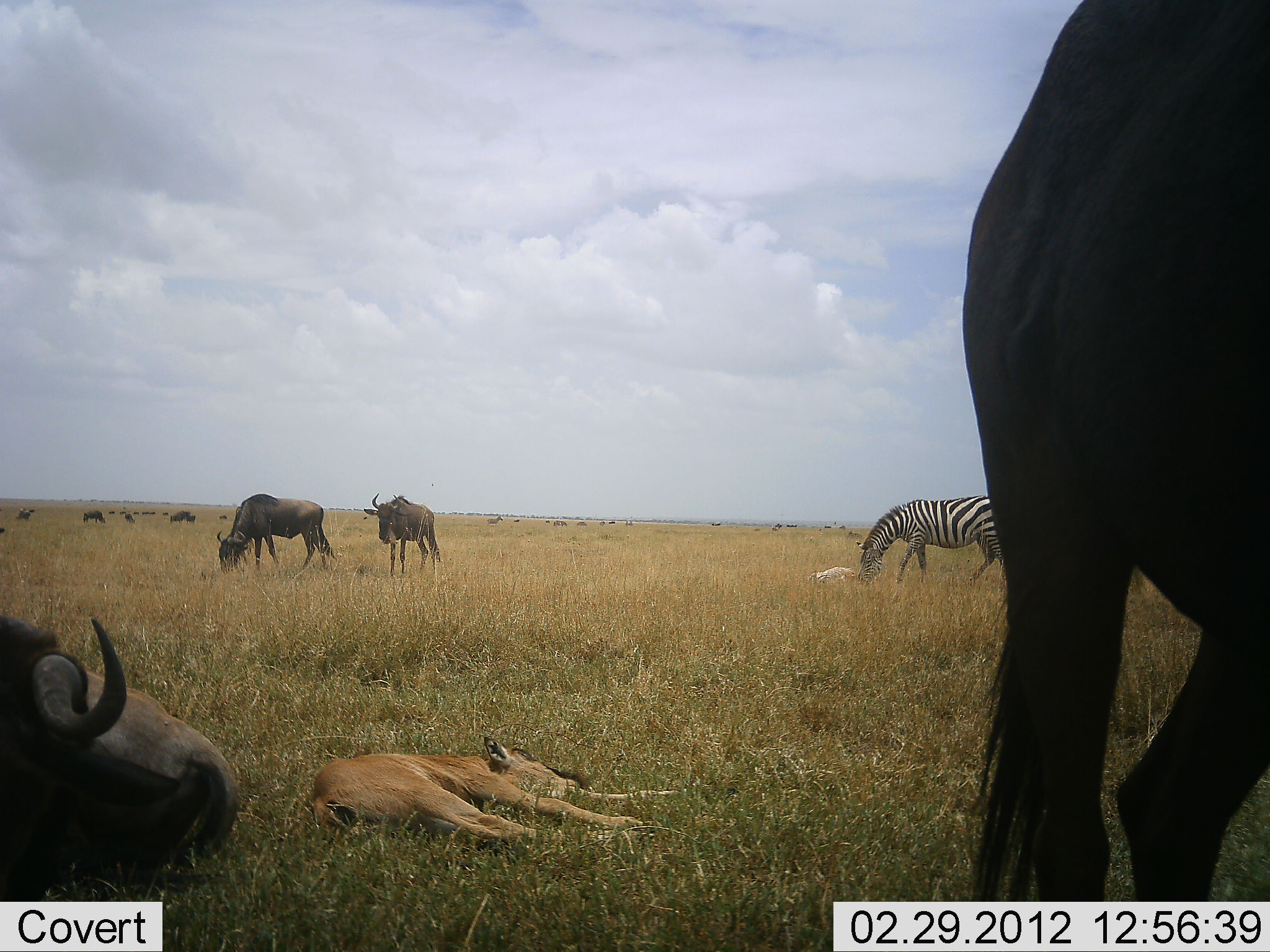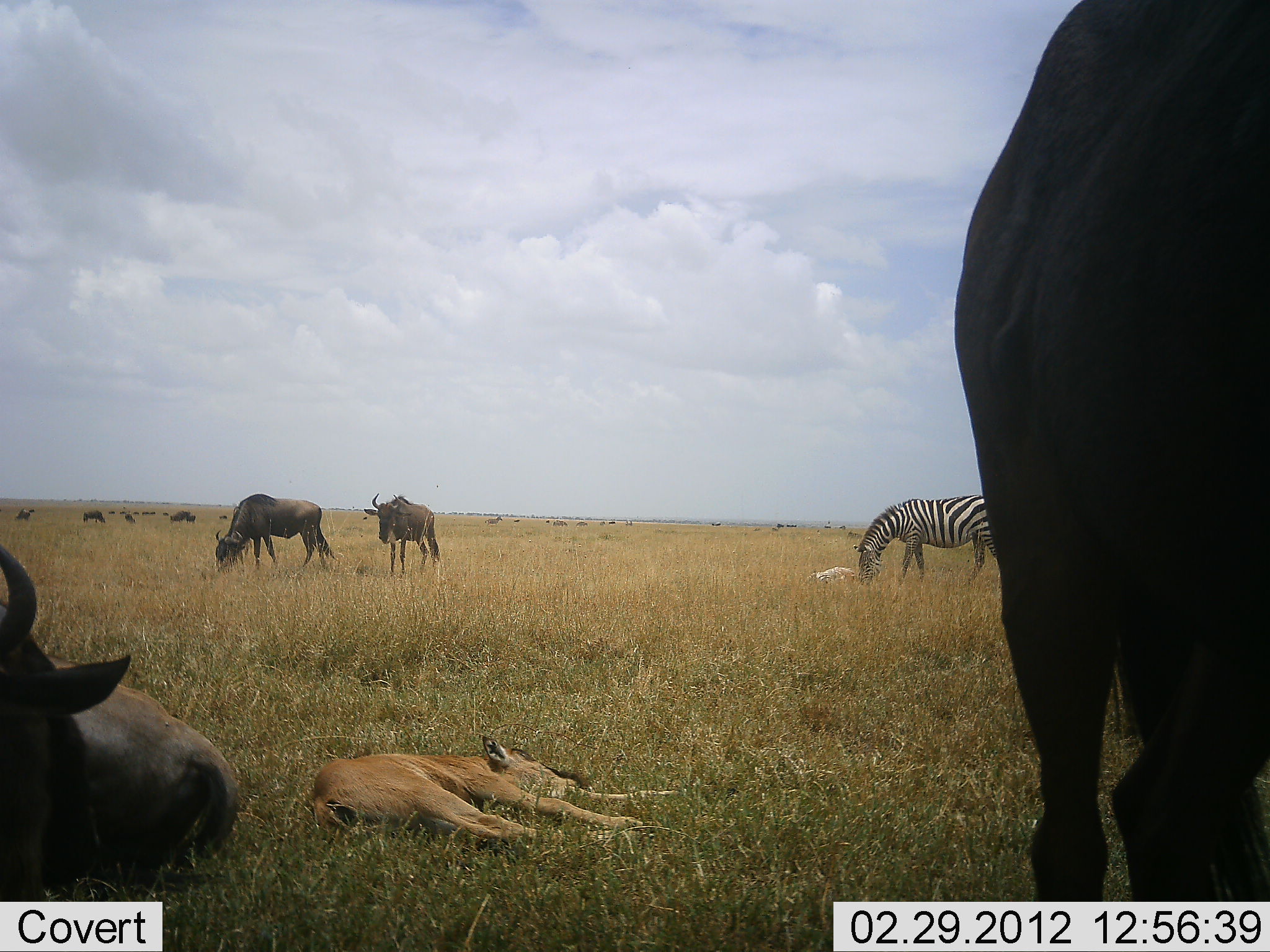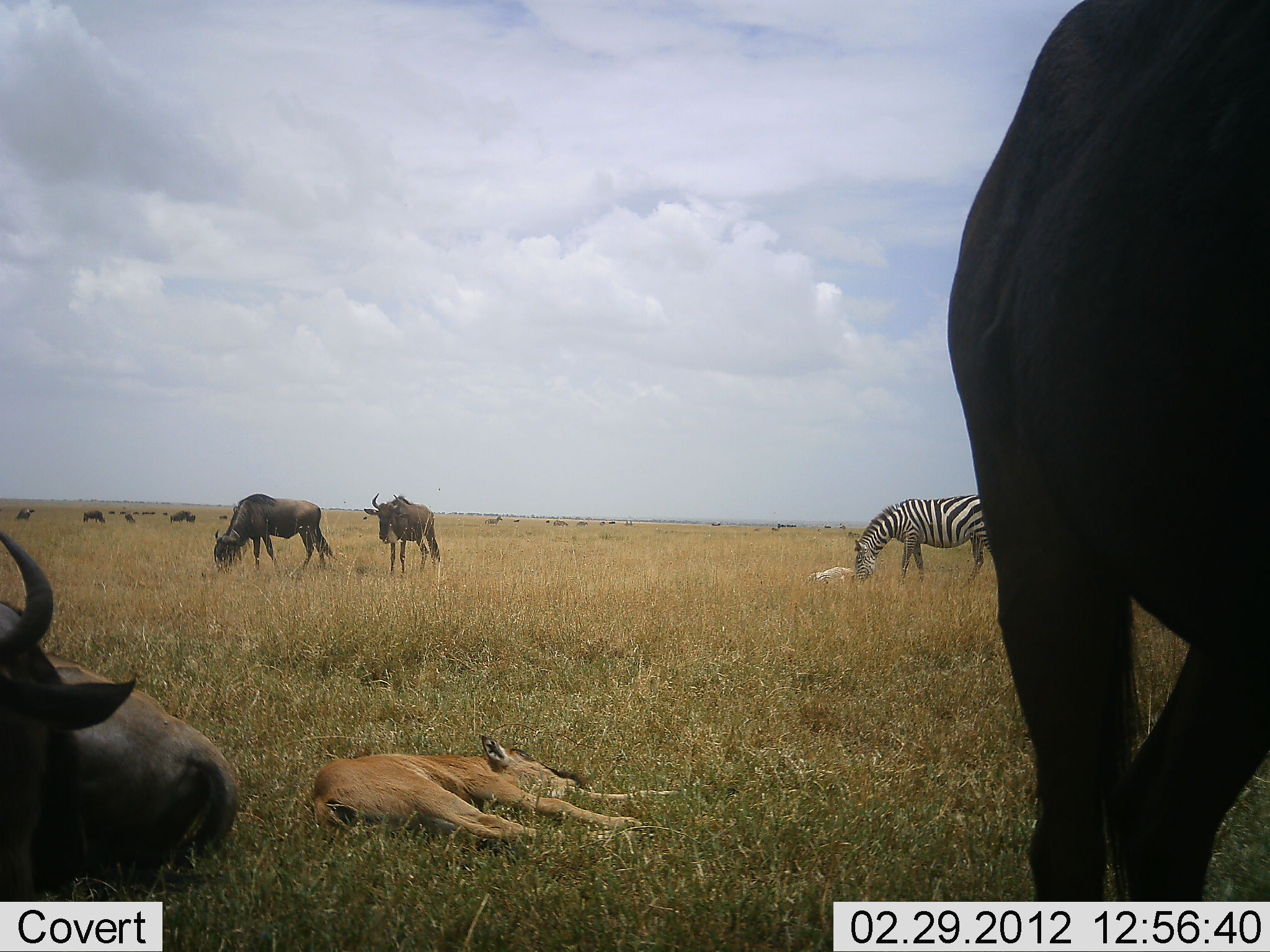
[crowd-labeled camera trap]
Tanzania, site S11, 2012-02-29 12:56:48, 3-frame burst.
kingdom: Animalia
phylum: Chordata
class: Mammalia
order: Artiodactyla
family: Bovidae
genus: Connochaetes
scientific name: Connochaetes taurinus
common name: blue wildebeest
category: wildebeest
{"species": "wildebeest (blue wildebeest) (Connochaetes taurinus)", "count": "8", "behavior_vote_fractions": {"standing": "83%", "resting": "83%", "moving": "21%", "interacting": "0%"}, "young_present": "71%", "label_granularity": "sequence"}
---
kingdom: Animalia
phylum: Chordata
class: Mammalia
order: Perissodactyla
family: Equidae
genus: Equus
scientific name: Equus quagga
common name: plains zebra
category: zebra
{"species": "zebra (plains zebra) (Equus quagga)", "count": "1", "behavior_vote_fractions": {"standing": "26%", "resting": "0%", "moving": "4%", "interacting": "0%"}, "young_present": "4%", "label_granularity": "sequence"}